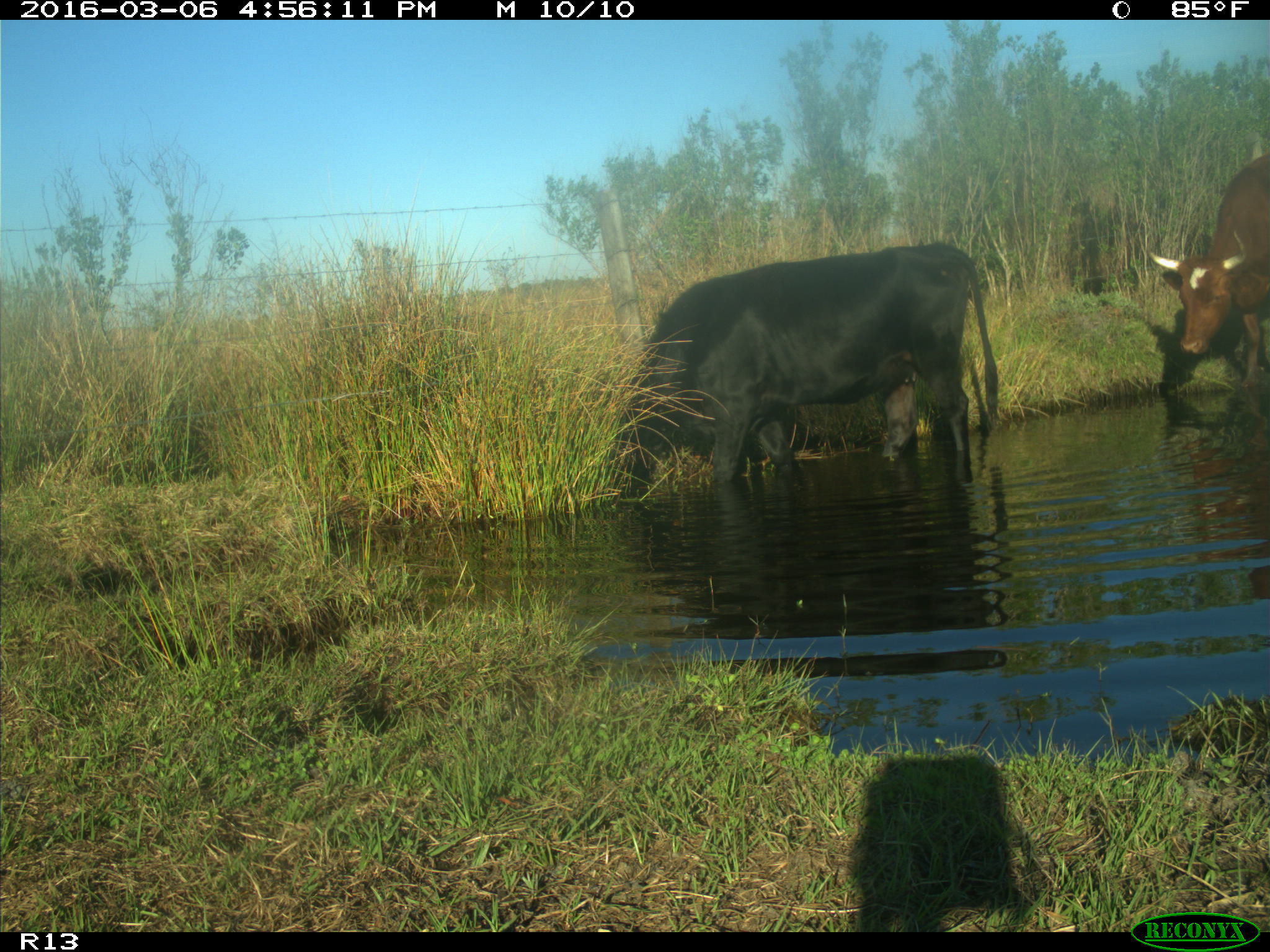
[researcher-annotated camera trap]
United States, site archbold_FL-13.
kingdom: Animalia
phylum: Chordata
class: Mammalia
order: Artiodactyla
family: Bovidae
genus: Bos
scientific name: Bos taurus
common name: domestic cow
Bos taurus (domestic cow).